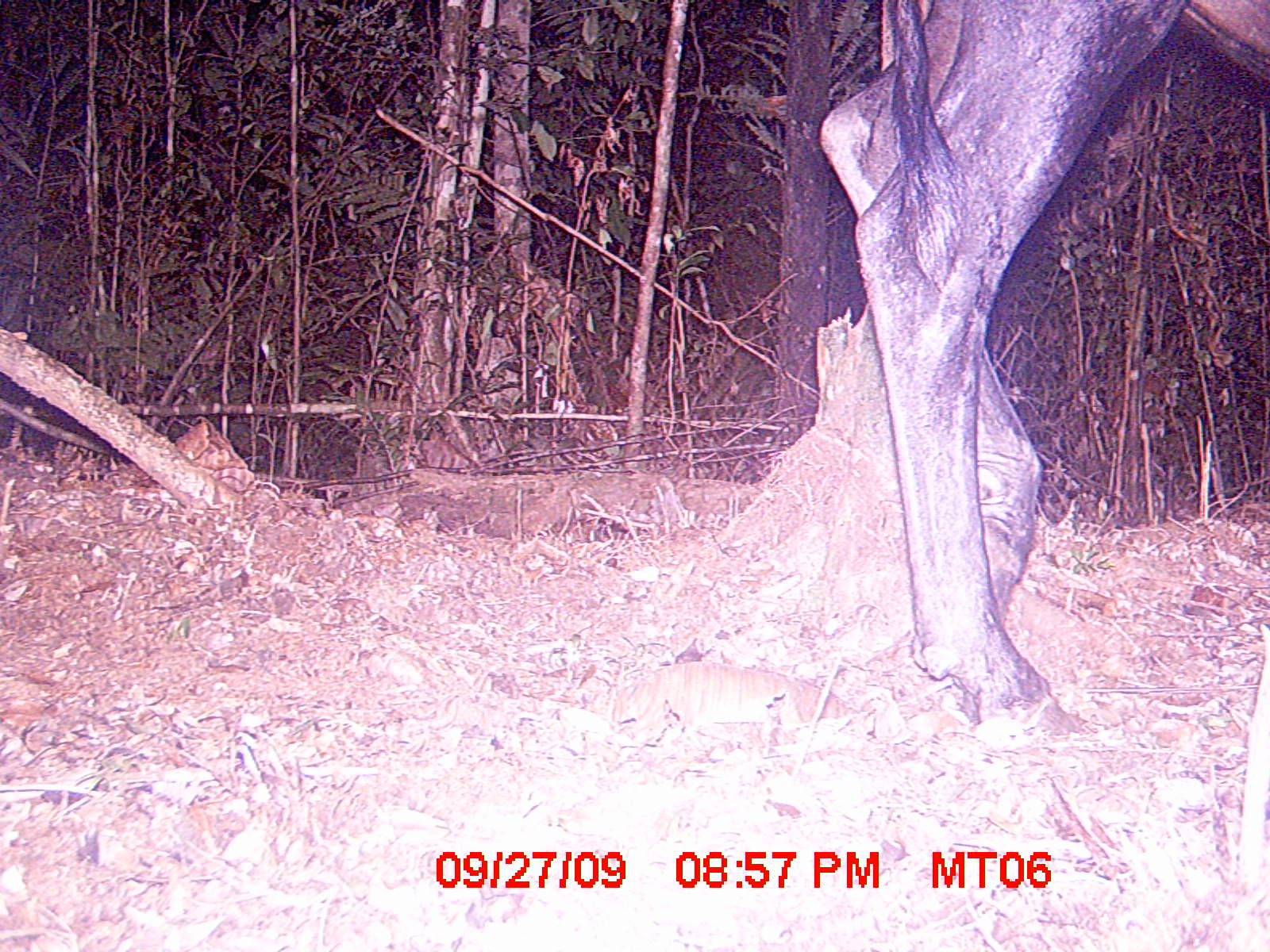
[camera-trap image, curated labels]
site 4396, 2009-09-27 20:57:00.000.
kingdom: Animalia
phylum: Chordata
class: Mammalia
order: Artiodactyla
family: Bovidae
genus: Bos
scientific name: Bos taurus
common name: domestic cattle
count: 2